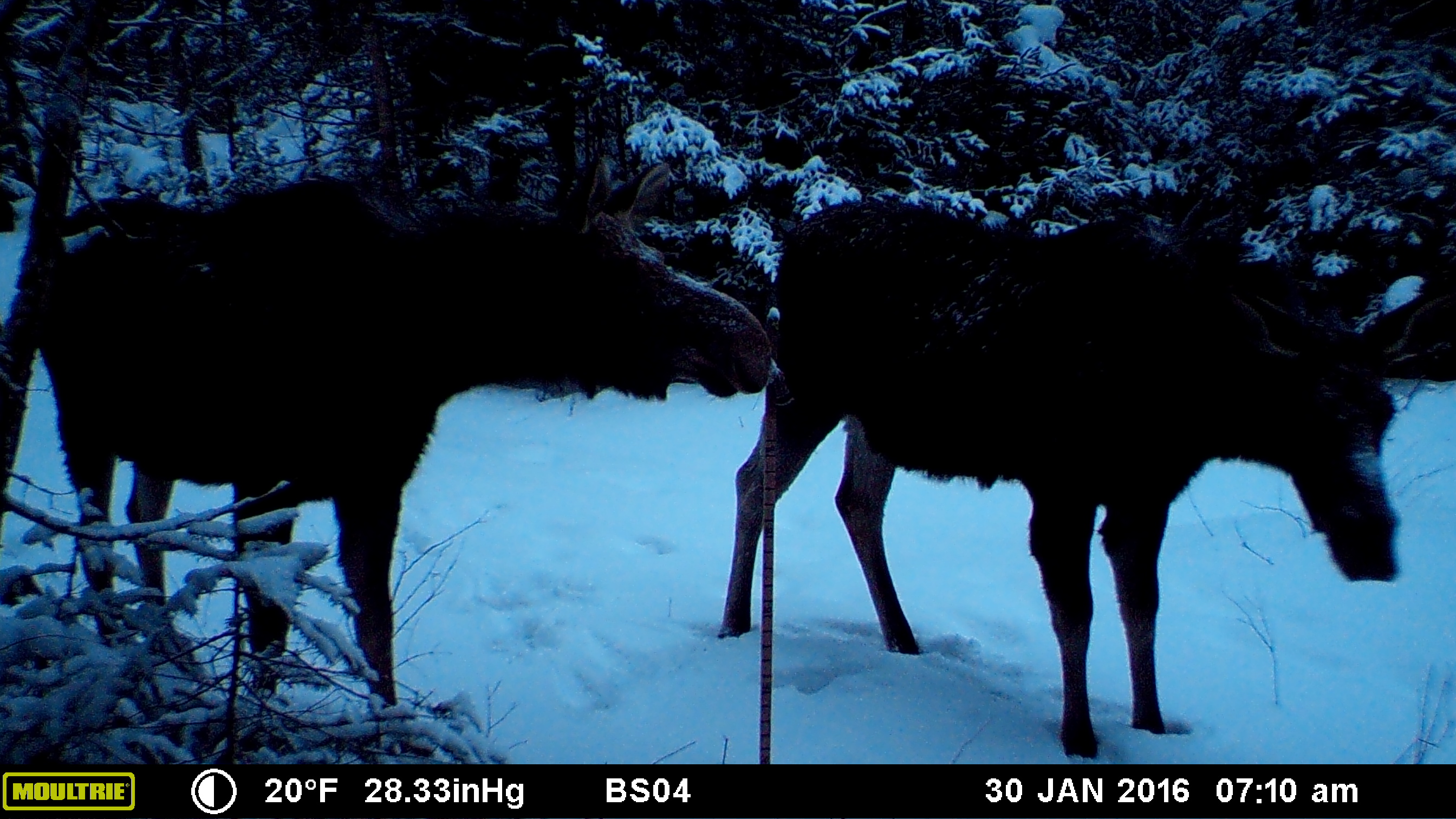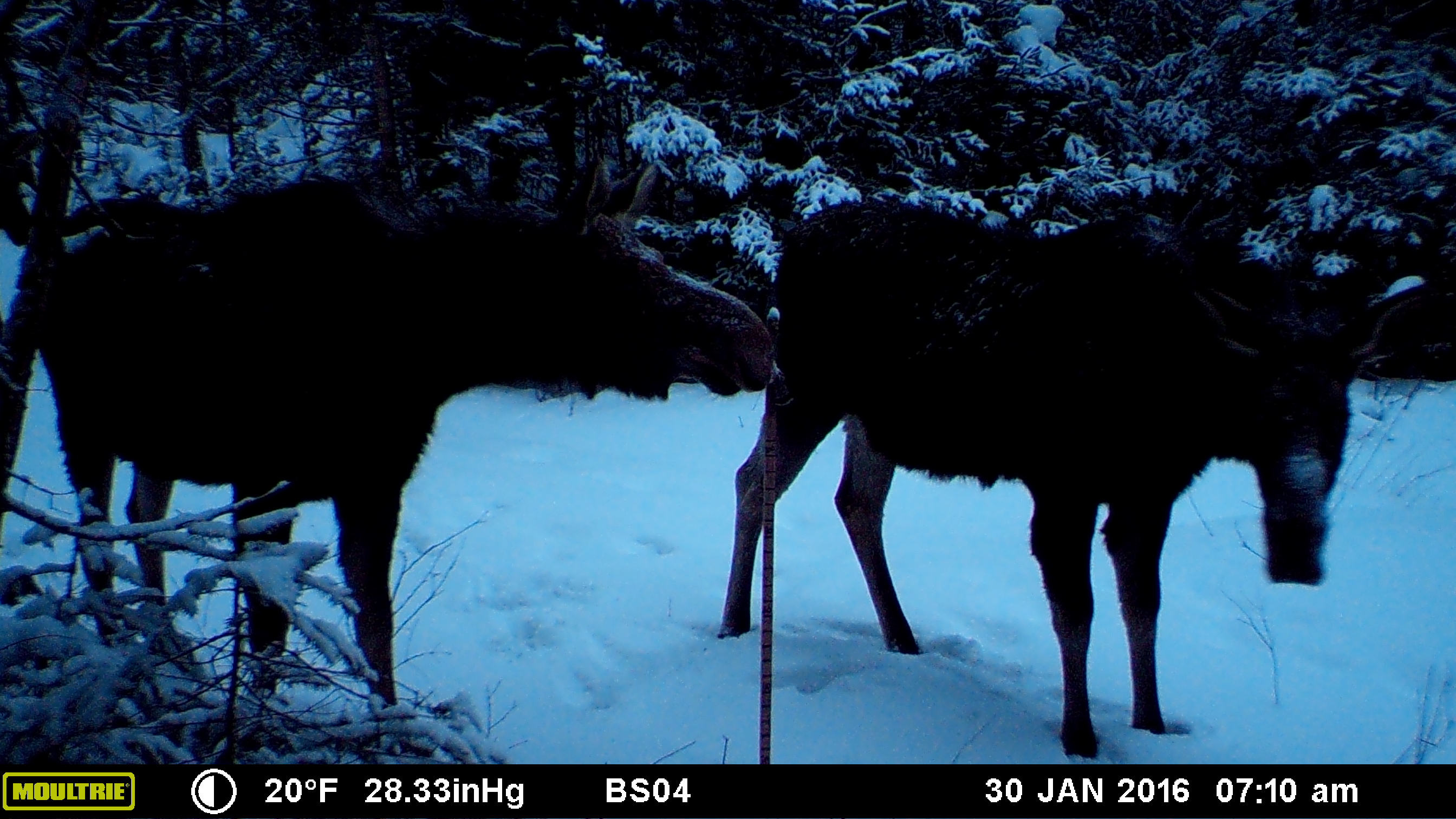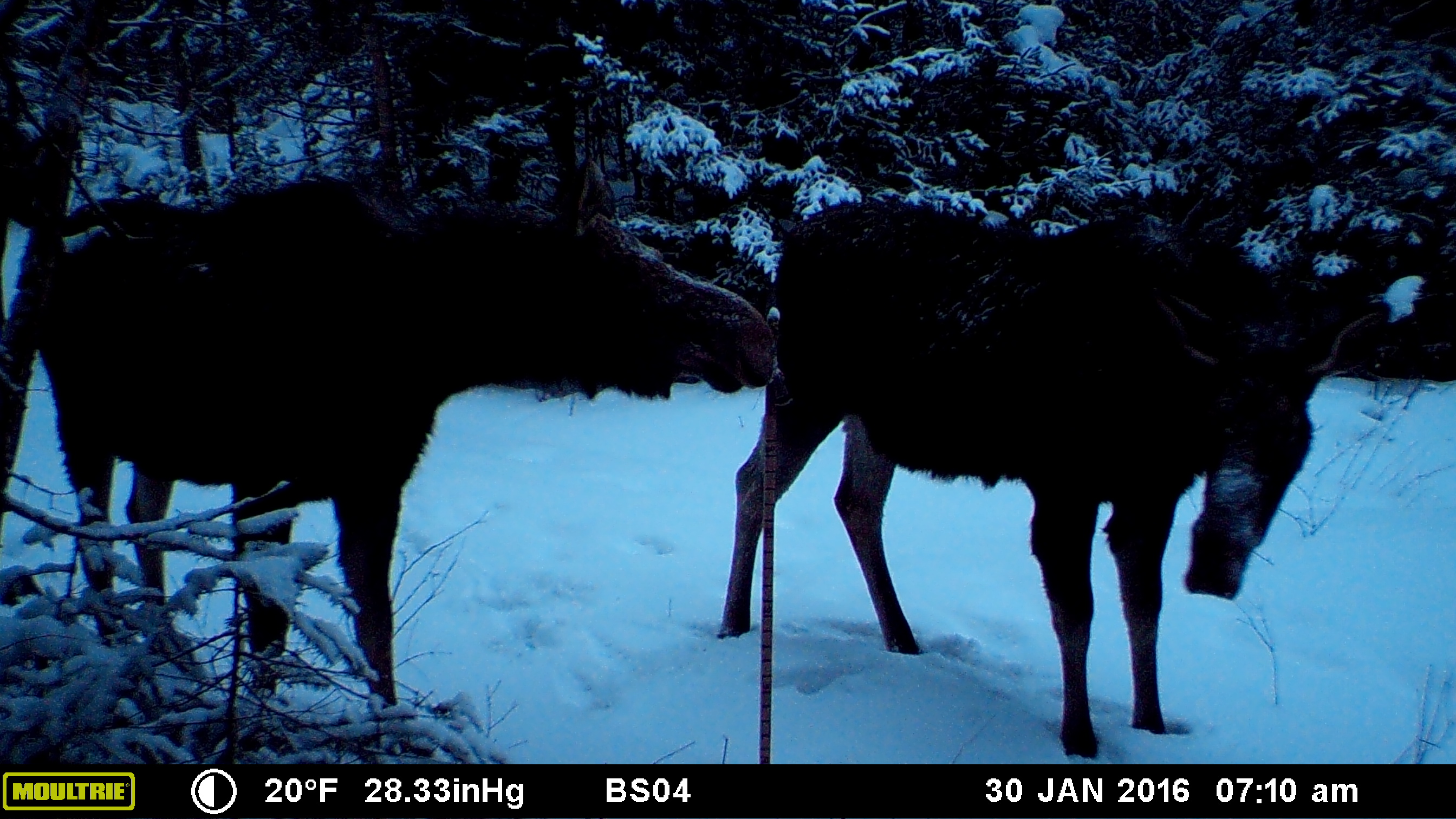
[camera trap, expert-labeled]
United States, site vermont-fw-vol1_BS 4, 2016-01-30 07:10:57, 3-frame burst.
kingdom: Animalia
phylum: Chordata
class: Mammalia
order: Artiodactyla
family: Cervidae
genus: Alces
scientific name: Alces alces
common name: moose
Moose (Alces alces).